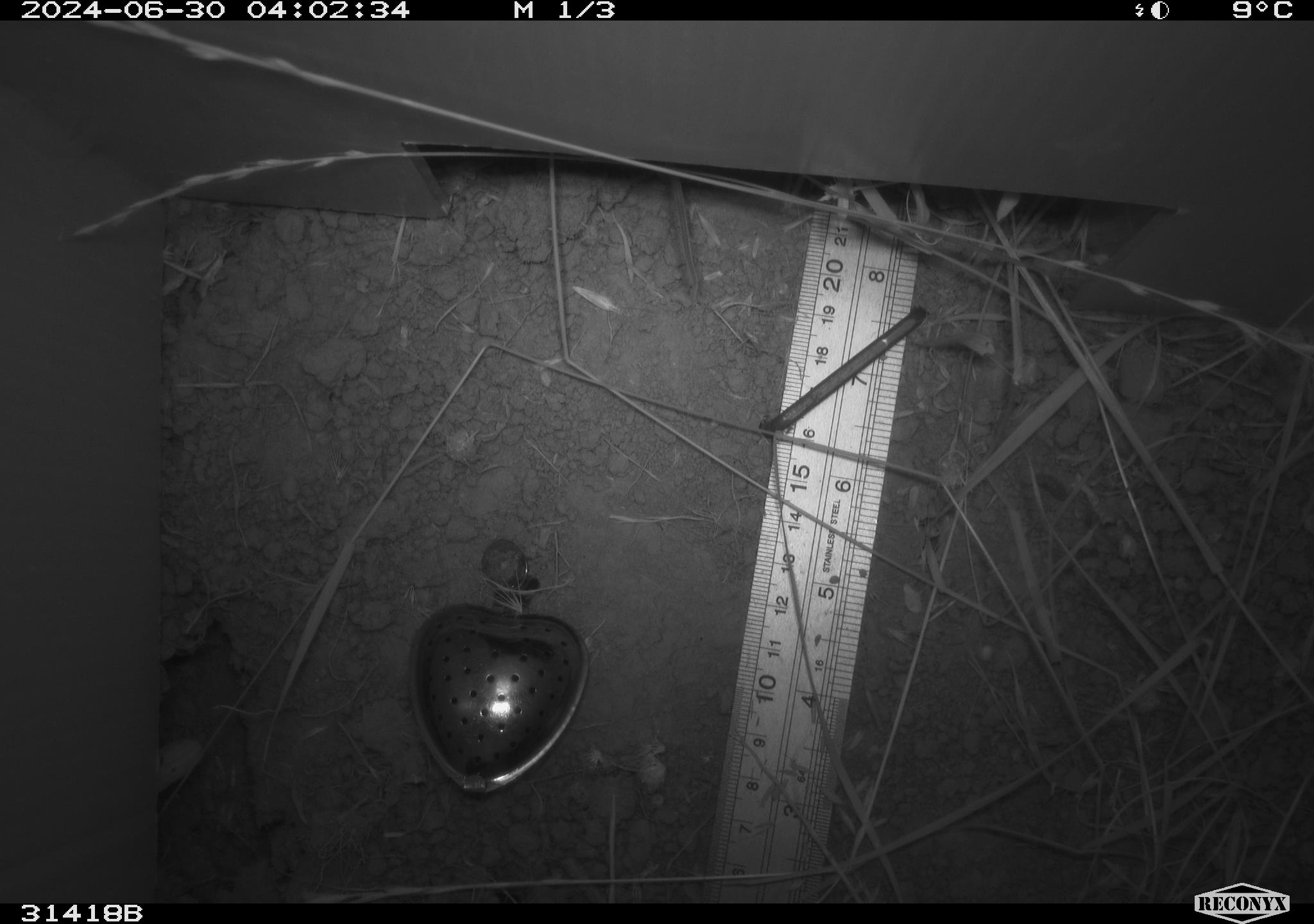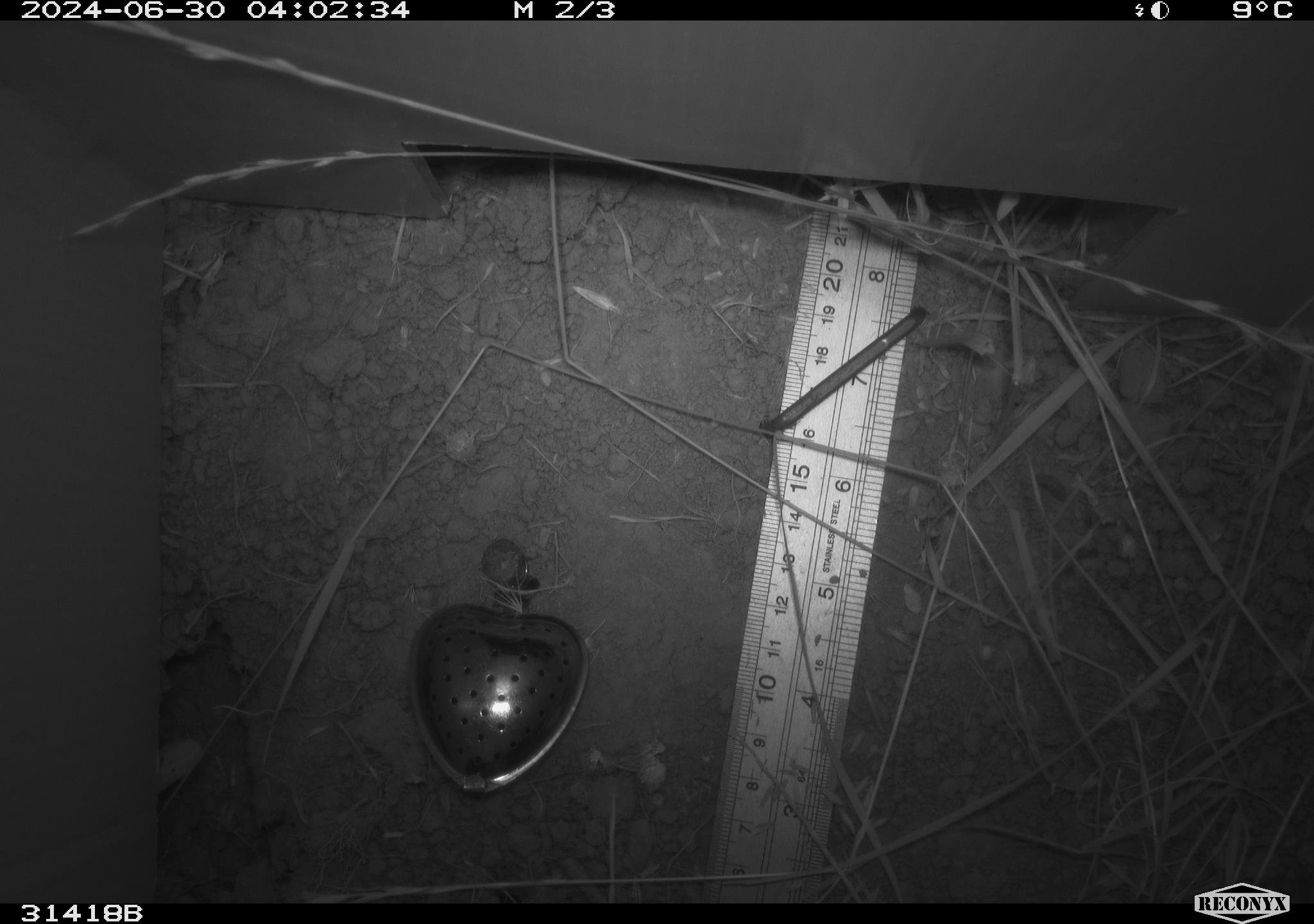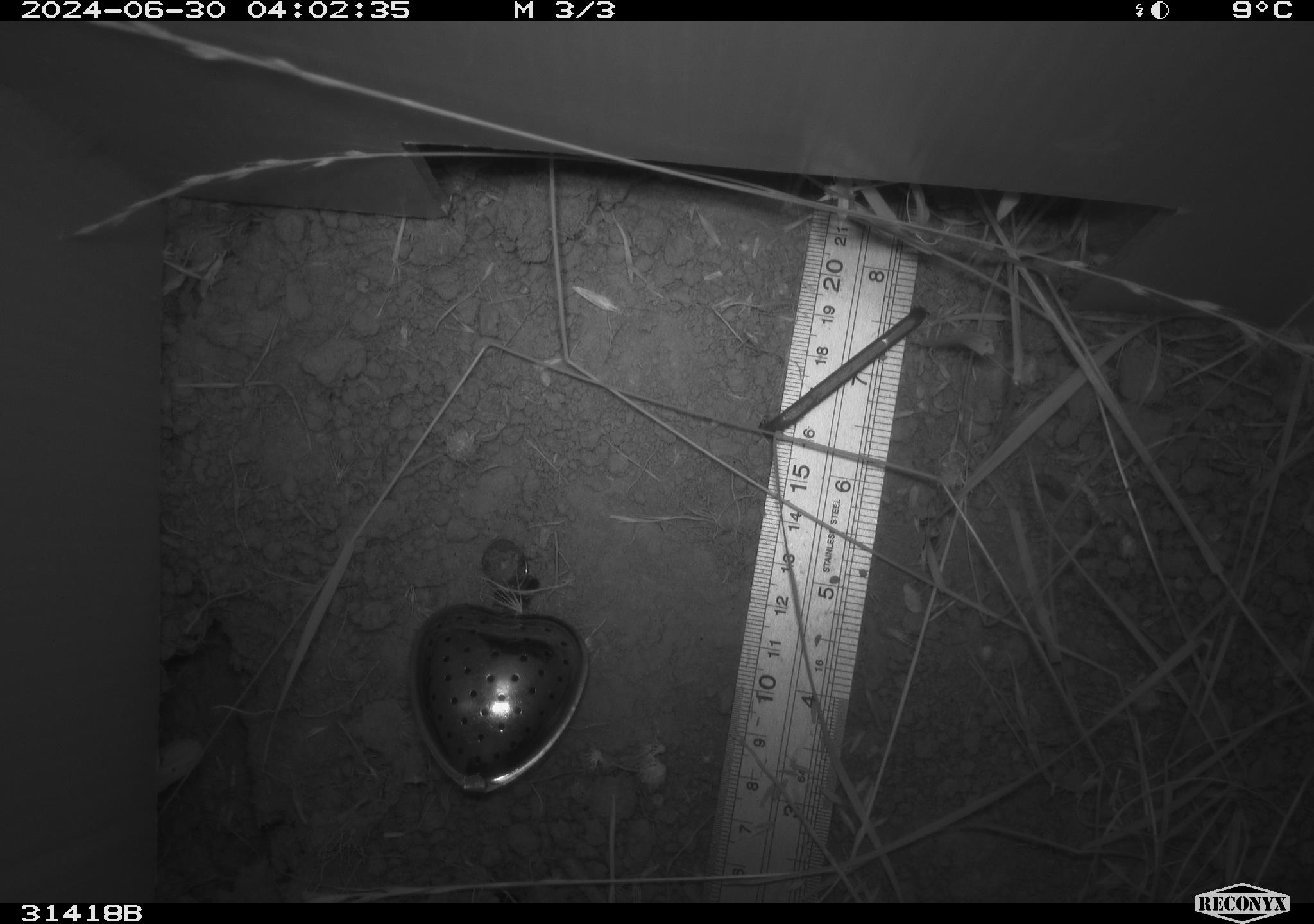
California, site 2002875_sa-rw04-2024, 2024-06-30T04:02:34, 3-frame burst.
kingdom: Animalia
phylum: Chordata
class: Mammalia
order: Rodentia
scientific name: Rodentia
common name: mouse species